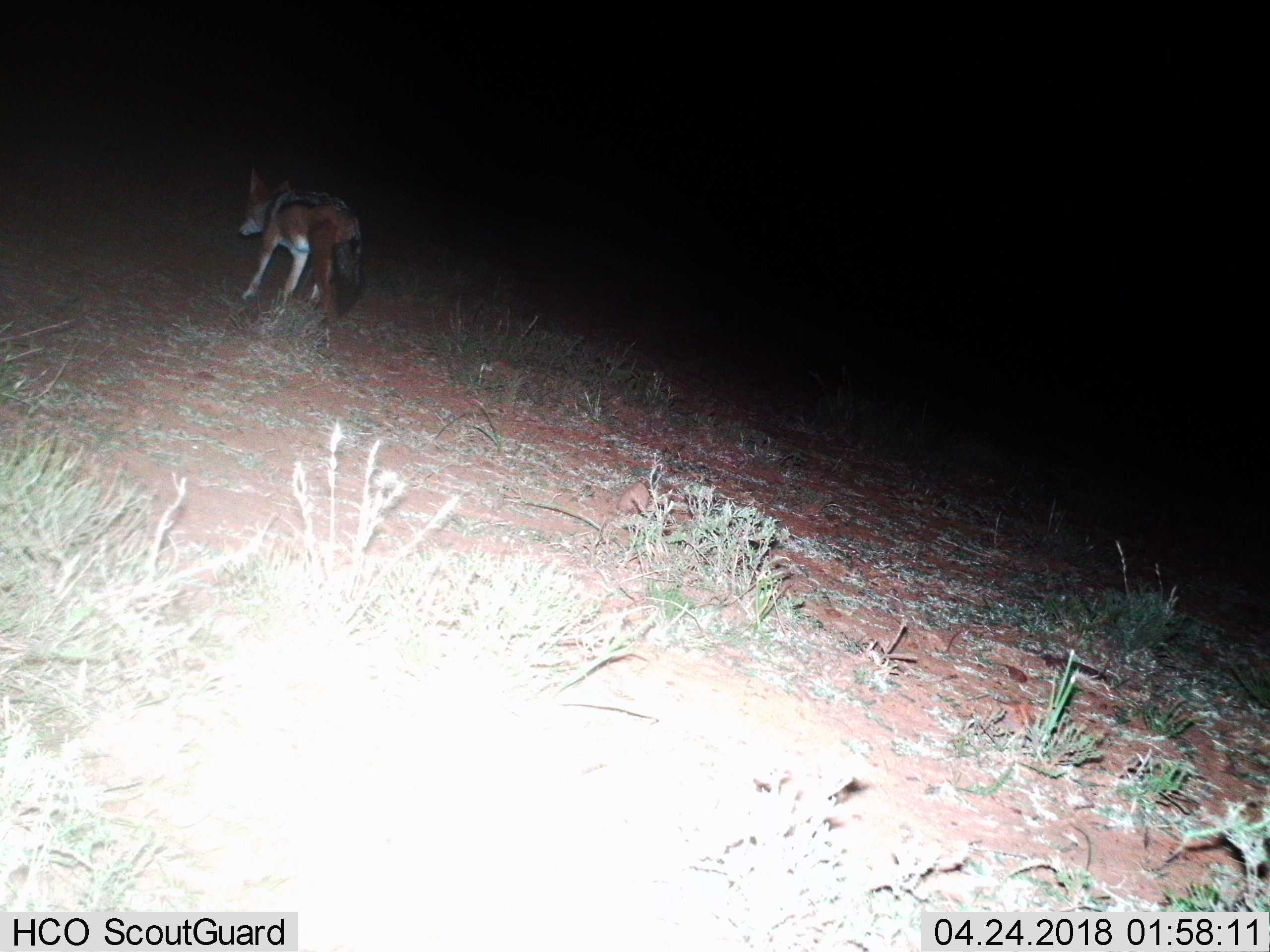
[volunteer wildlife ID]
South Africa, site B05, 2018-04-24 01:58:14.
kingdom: Animalia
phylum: Chordata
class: Mammalia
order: Carnivora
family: Canidae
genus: Lupulella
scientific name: Lupulella mesomelas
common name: black-backed jackal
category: jackalblackbacked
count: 1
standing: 75%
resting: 0%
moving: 50%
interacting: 0%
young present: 0%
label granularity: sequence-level